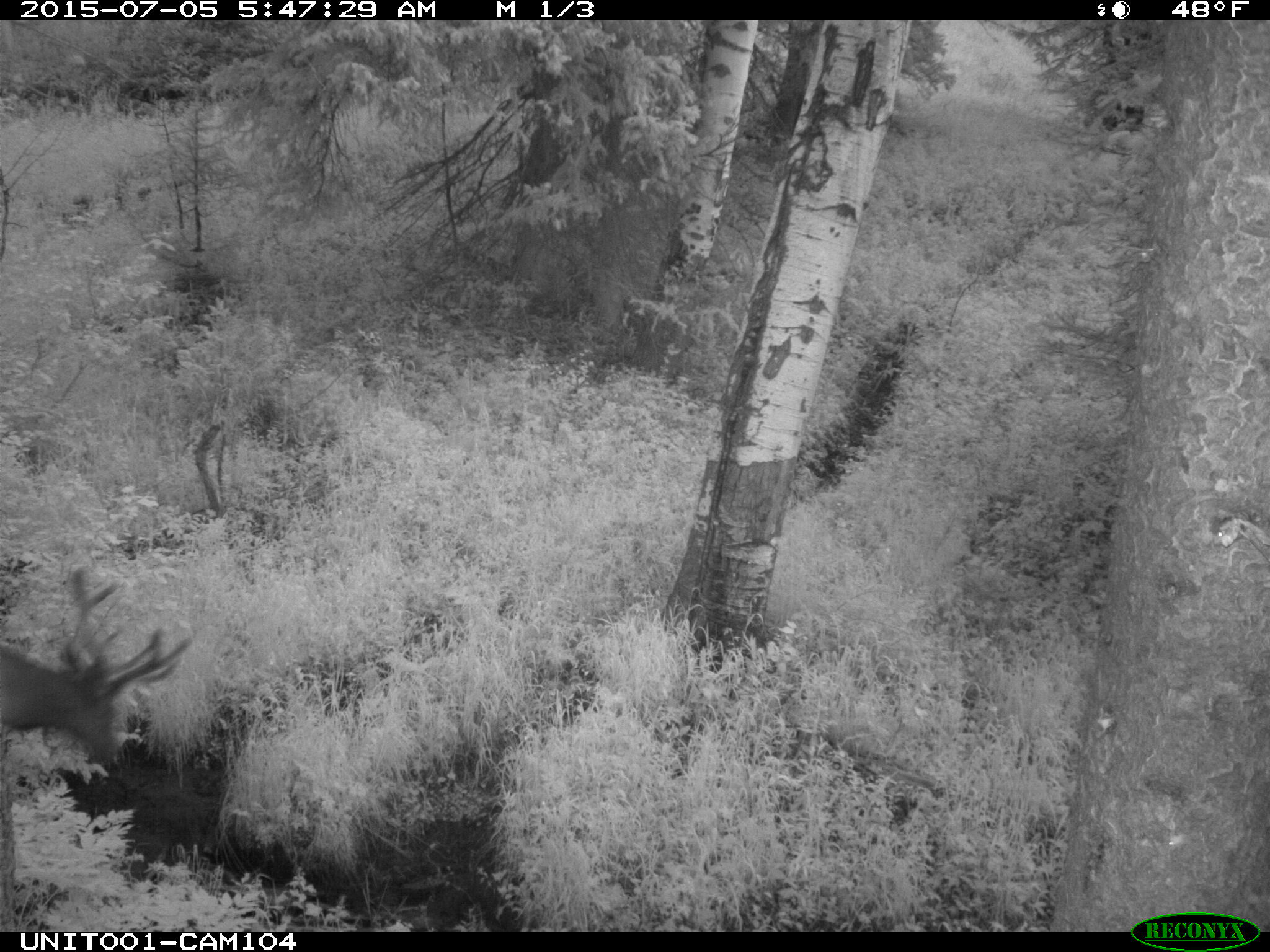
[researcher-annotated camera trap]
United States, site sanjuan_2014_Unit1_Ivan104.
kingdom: Animalia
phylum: Chordata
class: Mammalia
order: Artiodactyla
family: Cervidae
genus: Cervus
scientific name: Cervus elaphus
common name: red deer